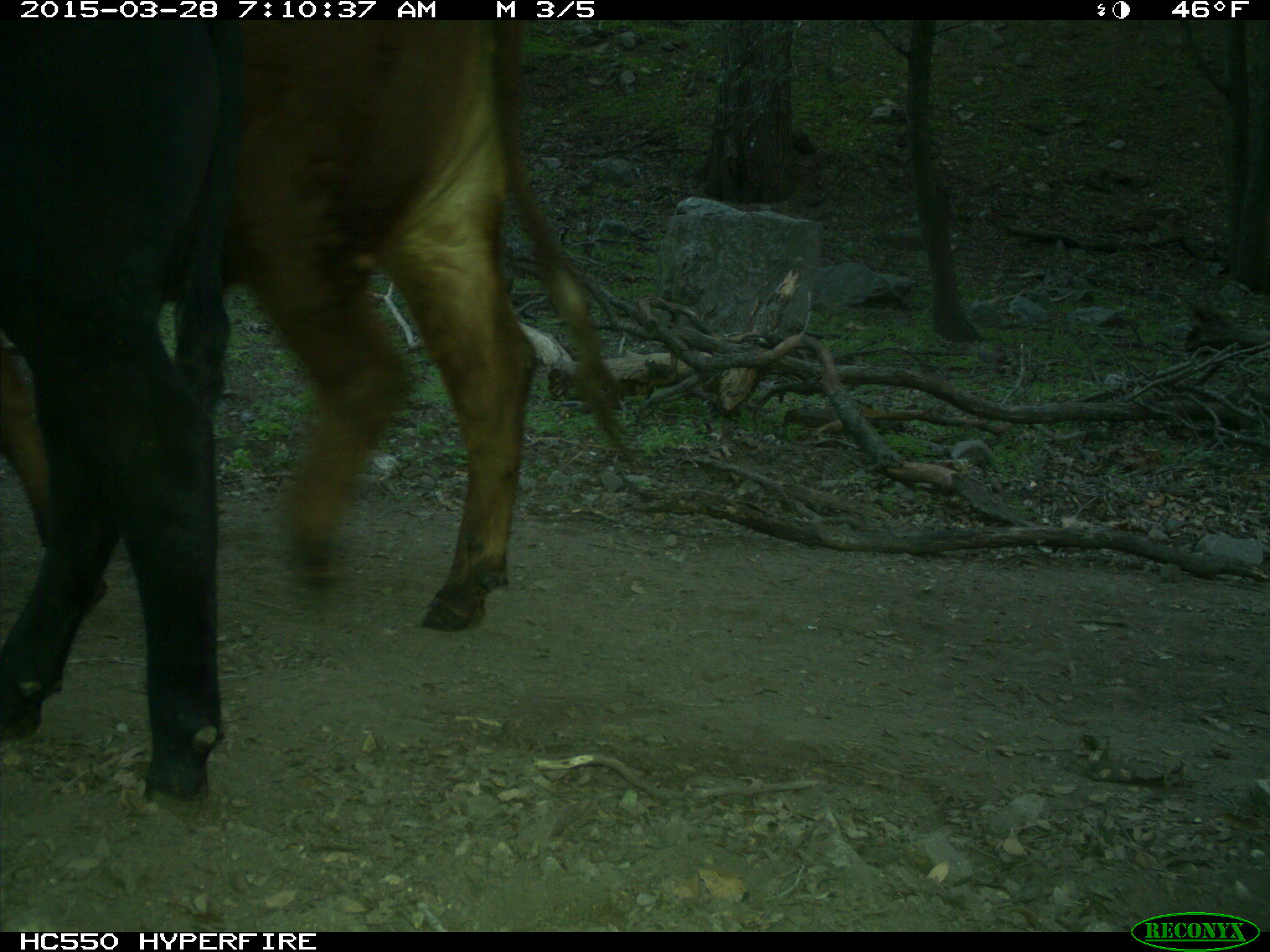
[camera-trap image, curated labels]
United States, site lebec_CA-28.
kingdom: Animalia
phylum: Chordata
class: Mammalia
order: Artiodactyla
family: Bovidae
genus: Bos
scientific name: Bos taurus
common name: domestic cow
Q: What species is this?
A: Bos taurus (domestic cow).